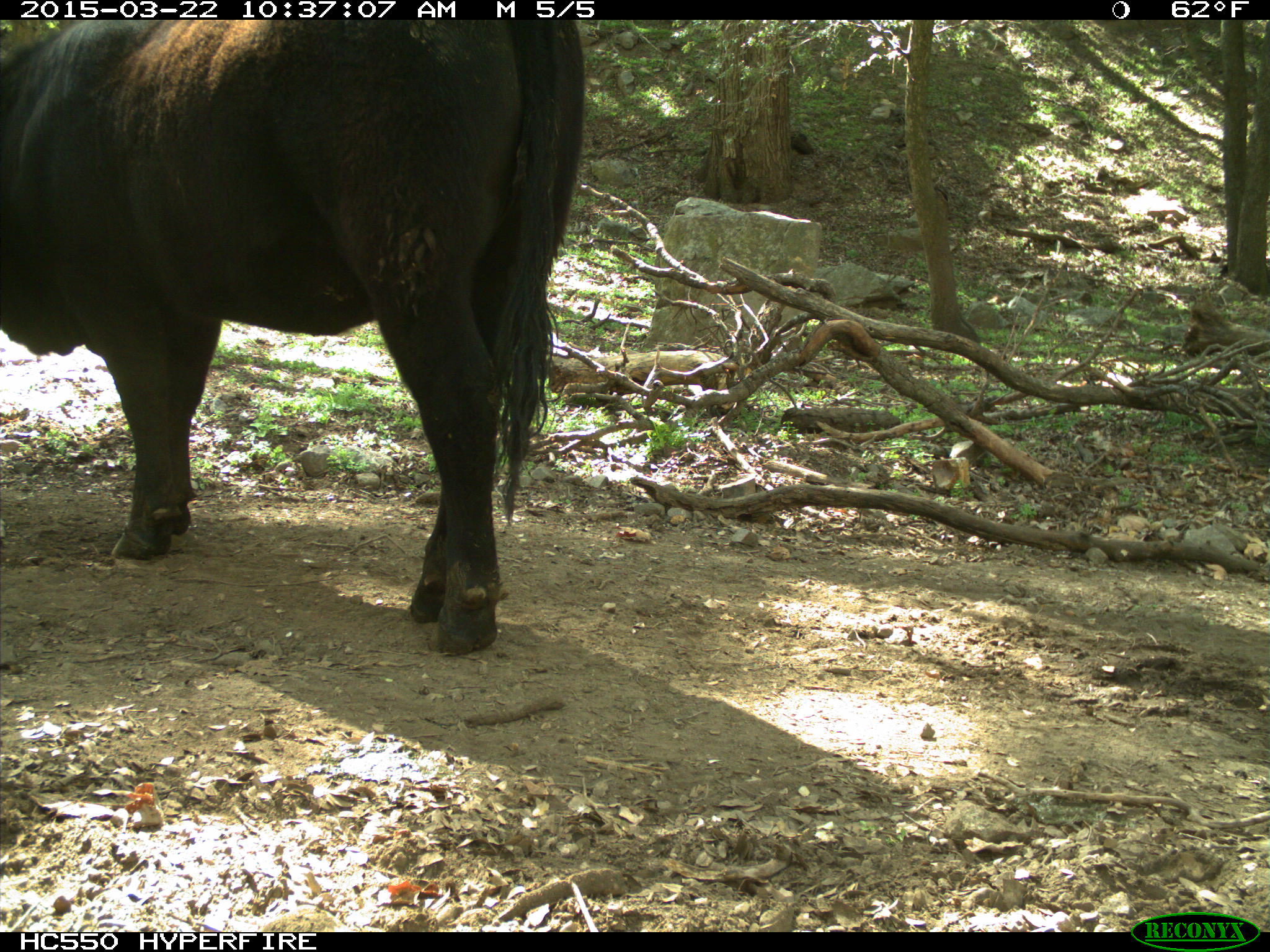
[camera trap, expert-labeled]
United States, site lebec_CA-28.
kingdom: Animalia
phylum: Chordata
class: Mammalia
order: Artiodactyla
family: Bovidae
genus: Bos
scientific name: Bos taurus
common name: domestic cow